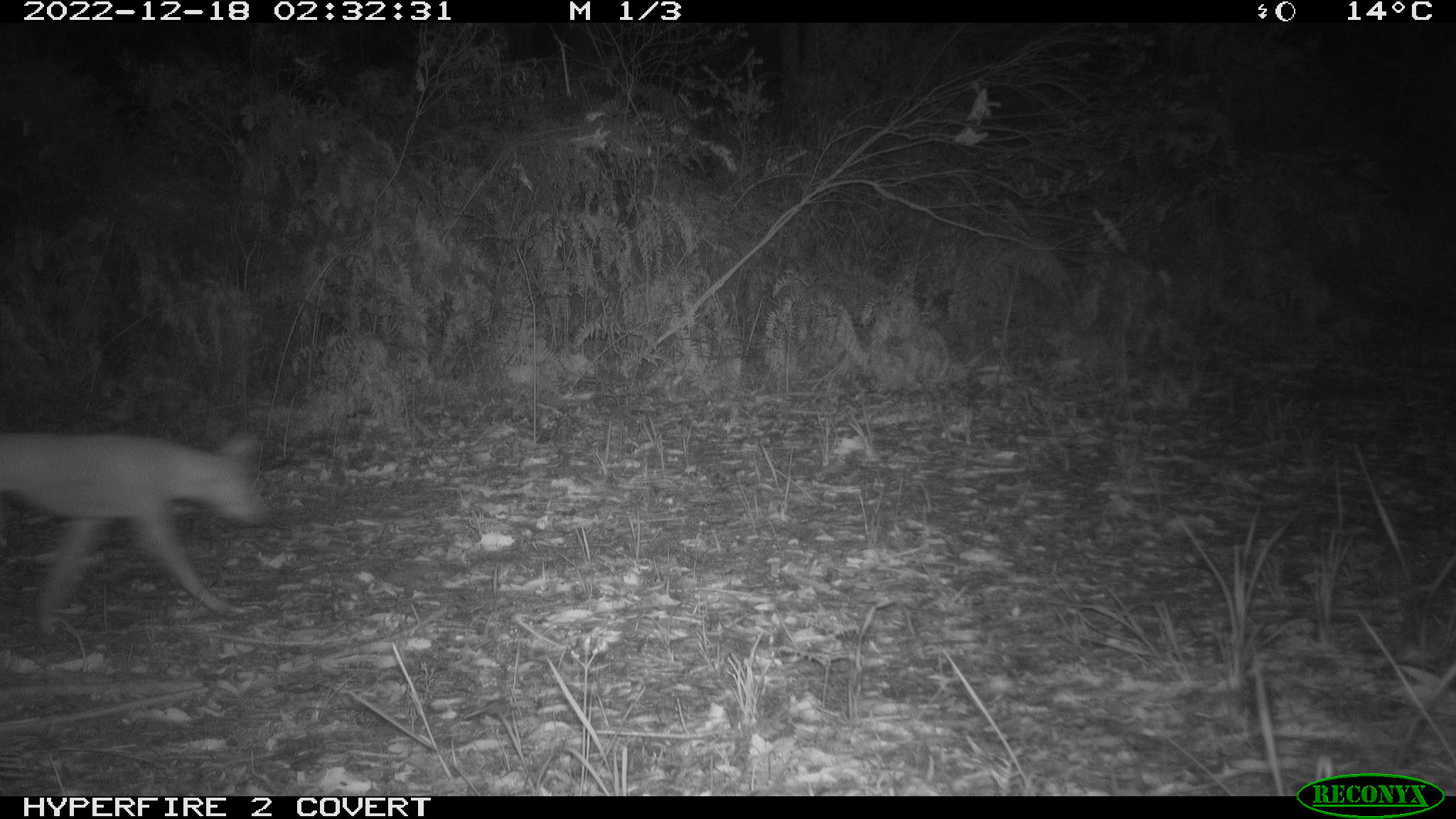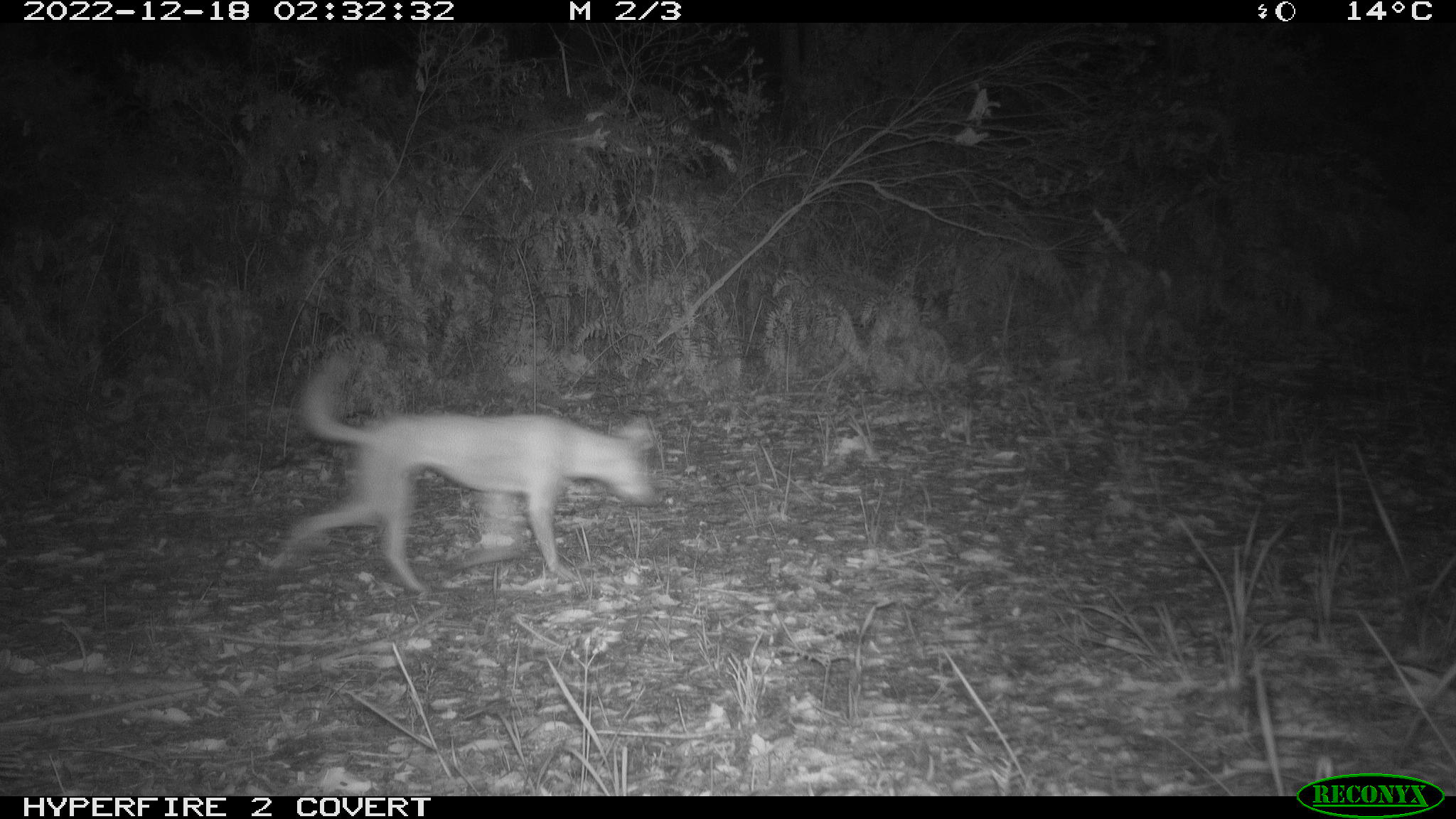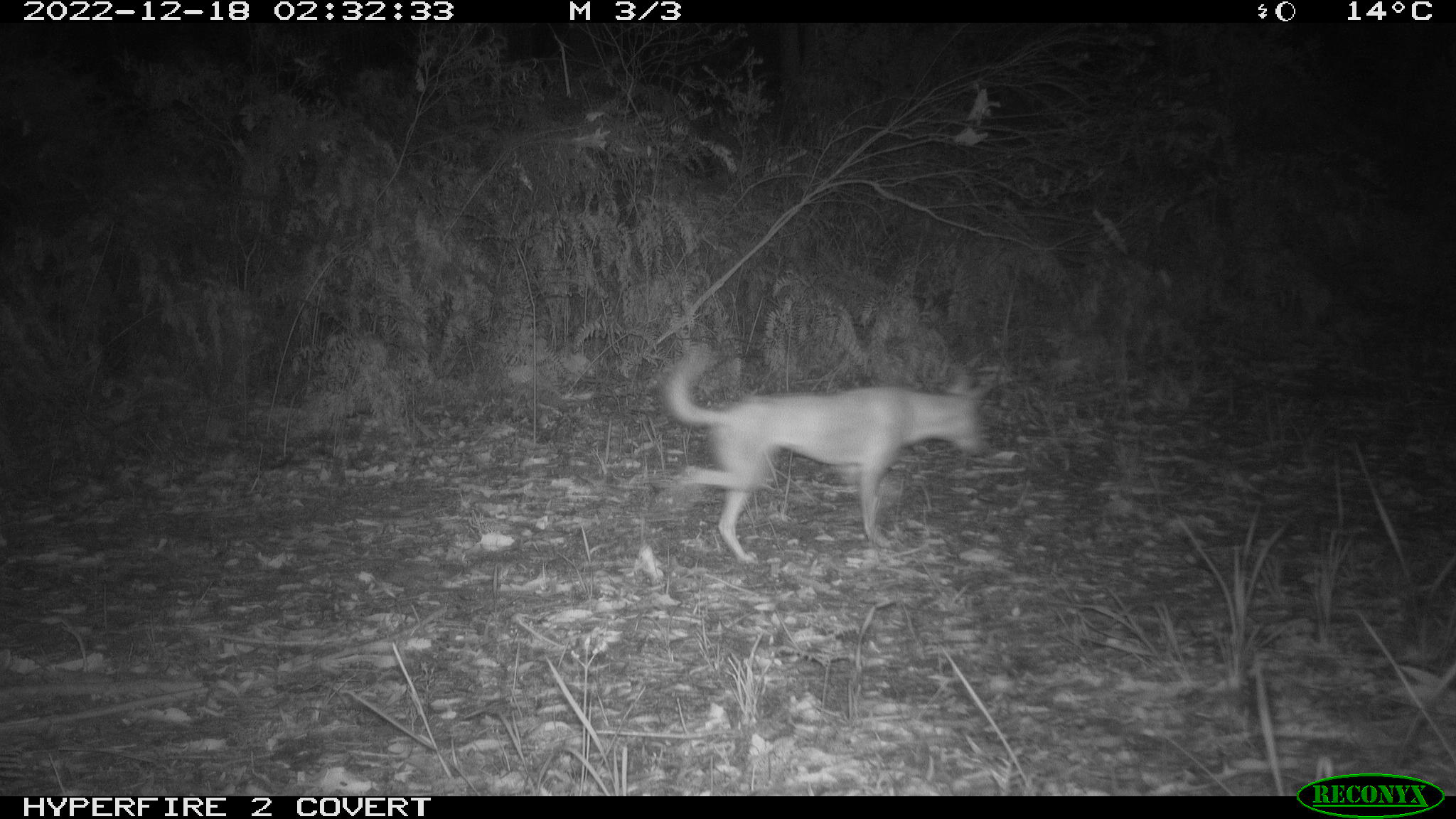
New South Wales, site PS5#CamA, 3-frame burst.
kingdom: Animalia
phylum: Chordata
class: Mammalia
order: Carnivora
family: Canidae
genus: Canis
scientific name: Canis familiaris dingo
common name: dingo